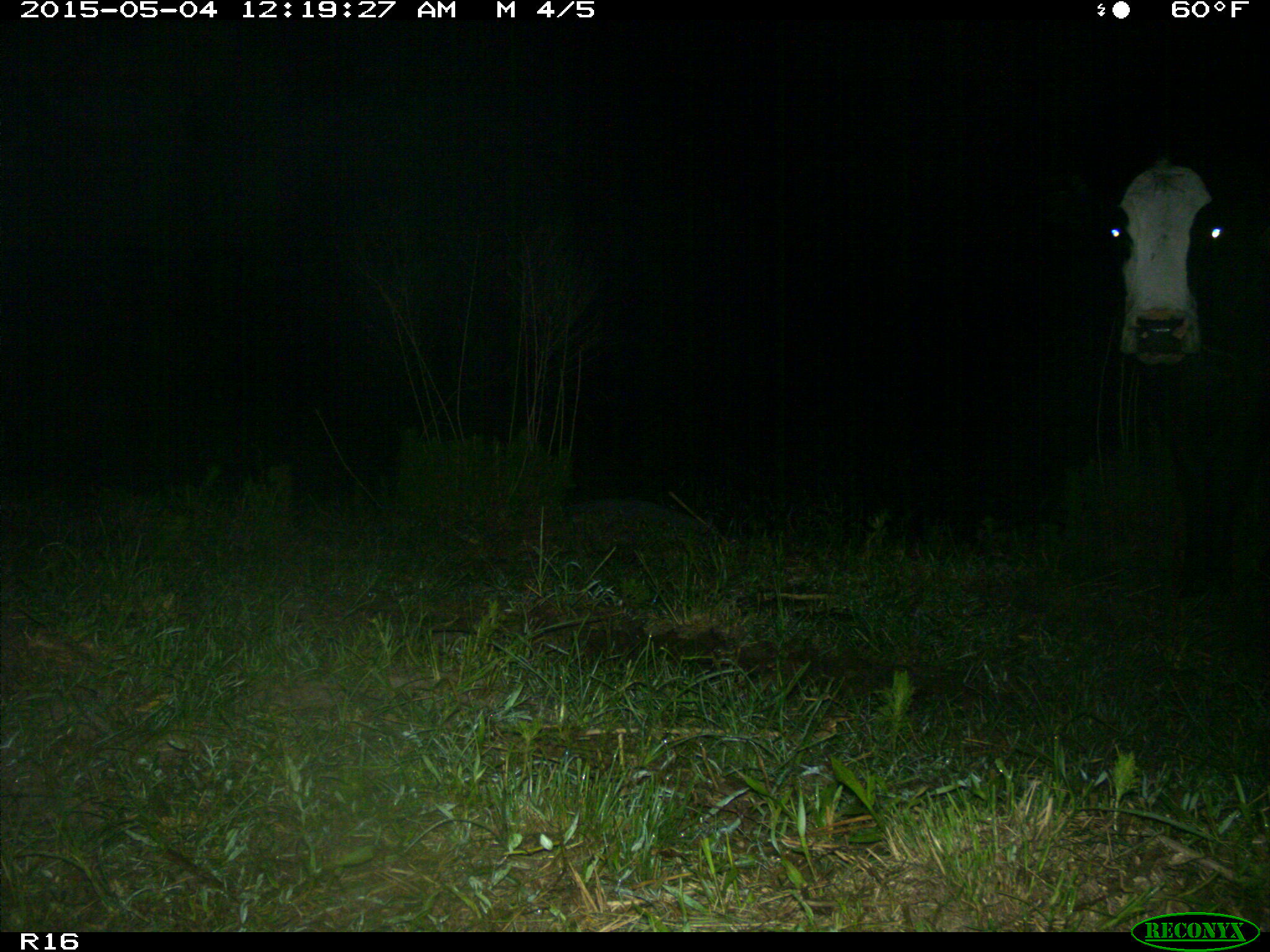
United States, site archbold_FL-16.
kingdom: Animalia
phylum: Chordata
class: Mammalia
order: Artiodactyla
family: Bovidae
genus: Bos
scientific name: Bos taurus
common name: domestic cow